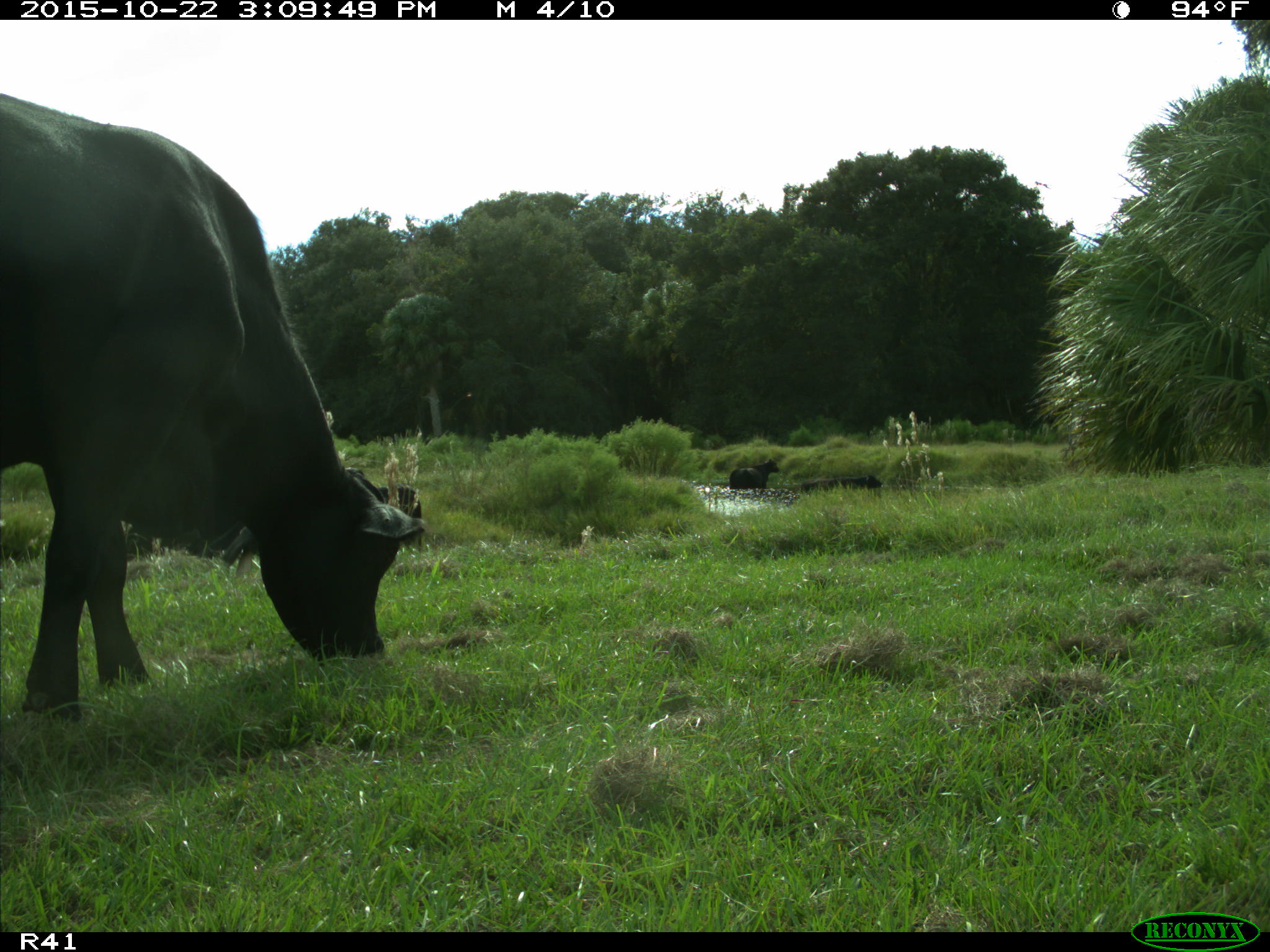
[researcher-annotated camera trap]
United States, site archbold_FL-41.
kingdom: Animalia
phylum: Chordata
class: Mammalia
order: Artiodactyla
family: Bovidae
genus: Bos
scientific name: Bos taurus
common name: domestic cow